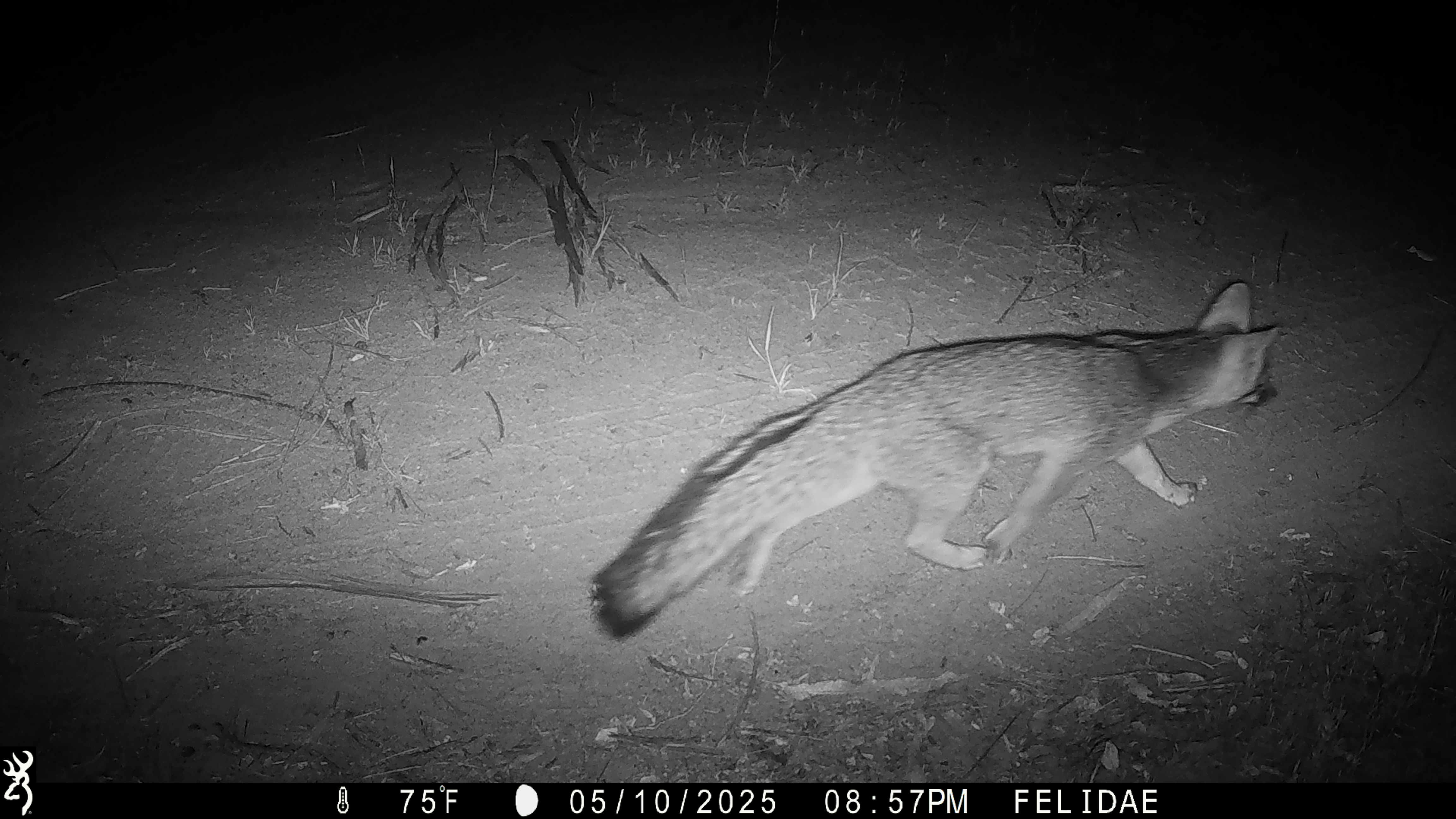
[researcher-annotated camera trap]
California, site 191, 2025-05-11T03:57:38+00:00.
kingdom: Animalia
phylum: Chordata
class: Mammalia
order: Carnivora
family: Canidae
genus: Urocyon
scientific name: Urocyon cinereoargenteus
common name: gray fox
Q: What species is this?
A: Gray fox (Urocyon cinereoargenteus).